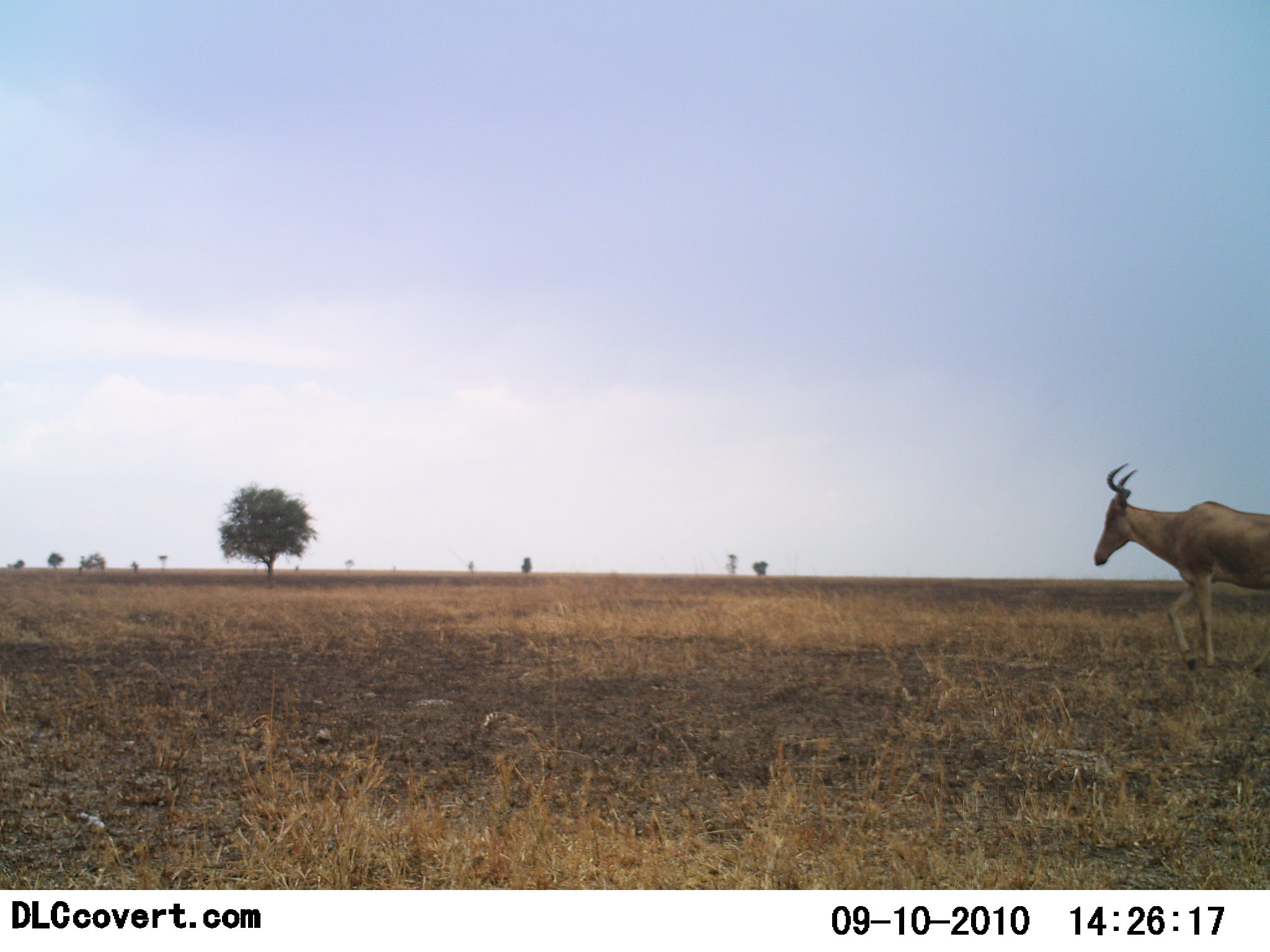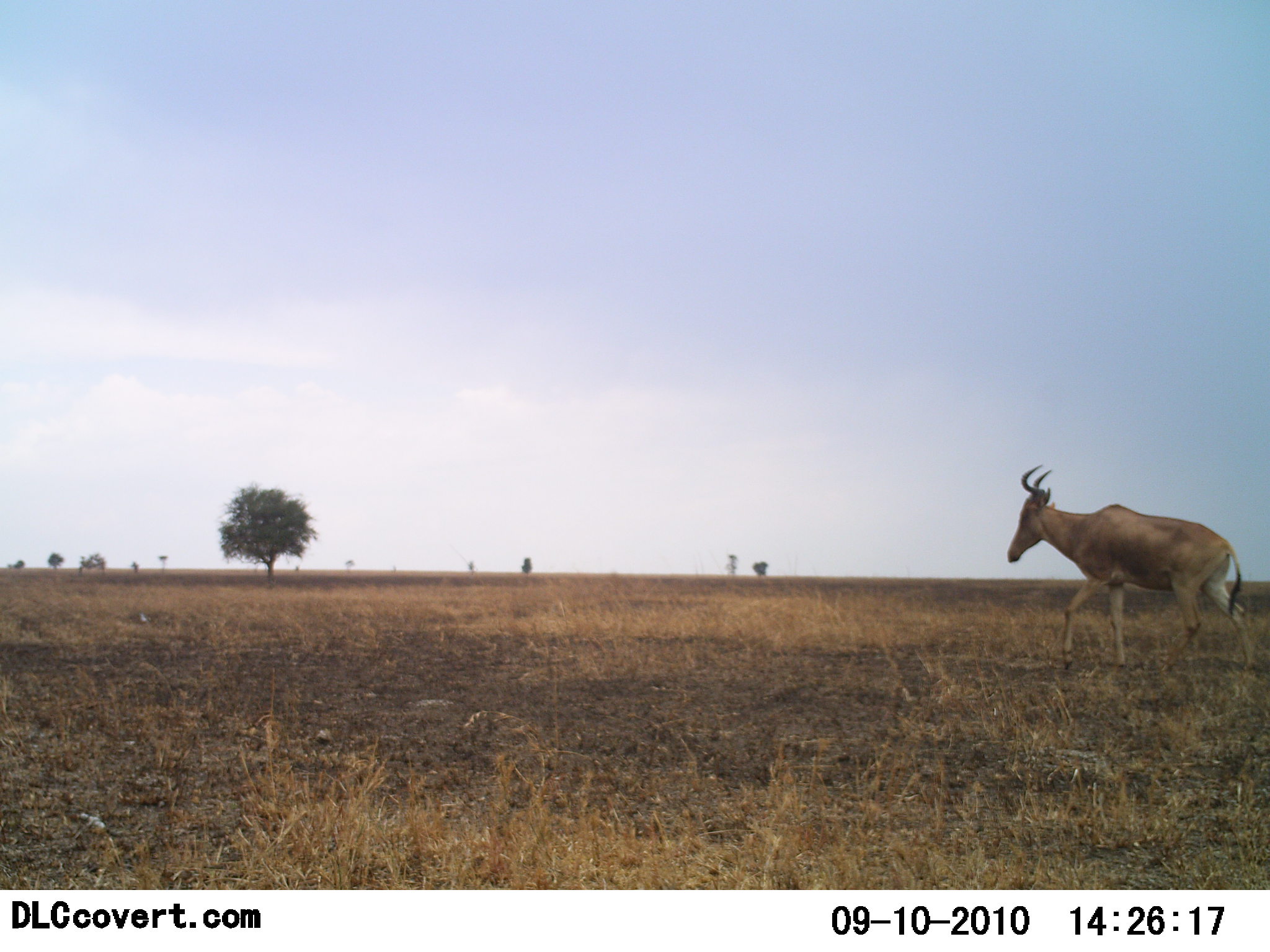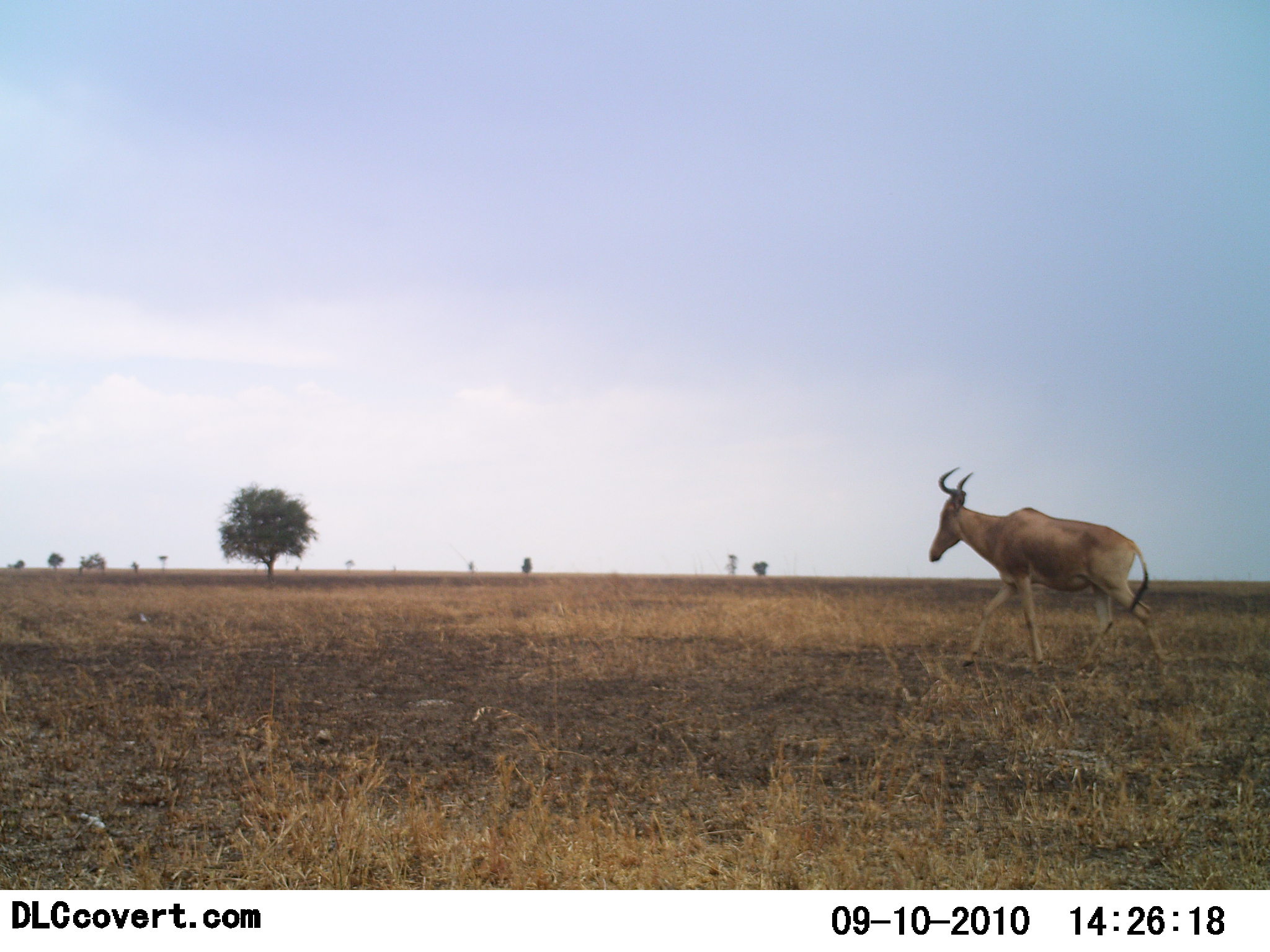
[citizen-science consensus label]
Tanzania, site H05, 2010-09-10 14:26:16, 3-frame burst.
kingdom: Animalia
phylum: Chordata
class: Mammalia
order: Artiodactyla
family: Bovidae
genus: Alcelaphus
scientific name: Alcelaphus buselaphus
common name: hartebeest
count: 1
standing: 0%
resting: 0%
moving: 100%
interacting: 0%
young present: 0%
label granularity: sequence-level